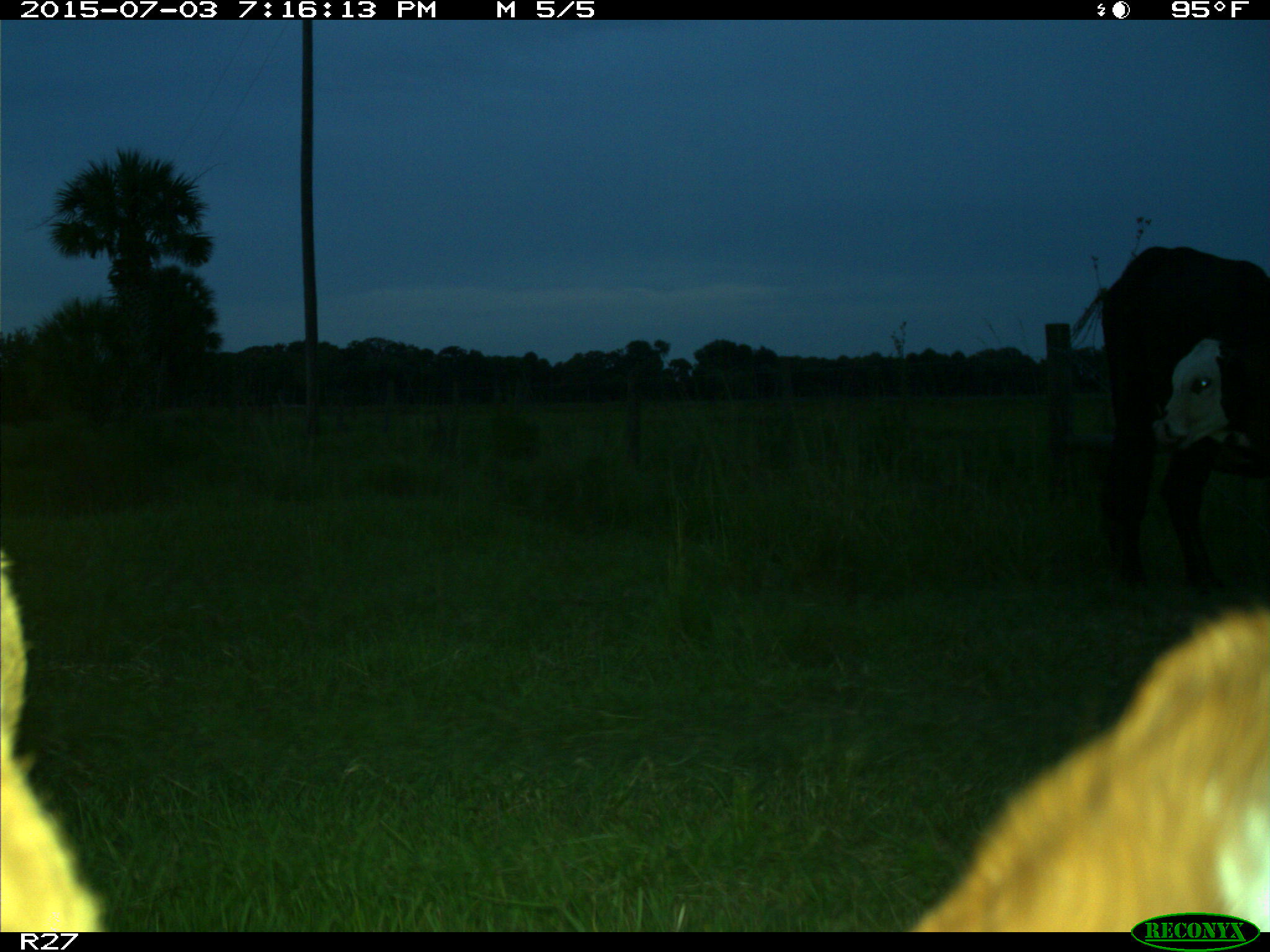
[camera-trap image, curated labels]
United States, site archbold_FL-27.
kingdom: Animalia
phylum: Chordata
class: Mammalia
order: Artiodactyla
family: Bovidae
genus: Bos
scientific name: Bos taurus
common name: domestic cow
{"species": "Bos taurus (domestic cow)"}